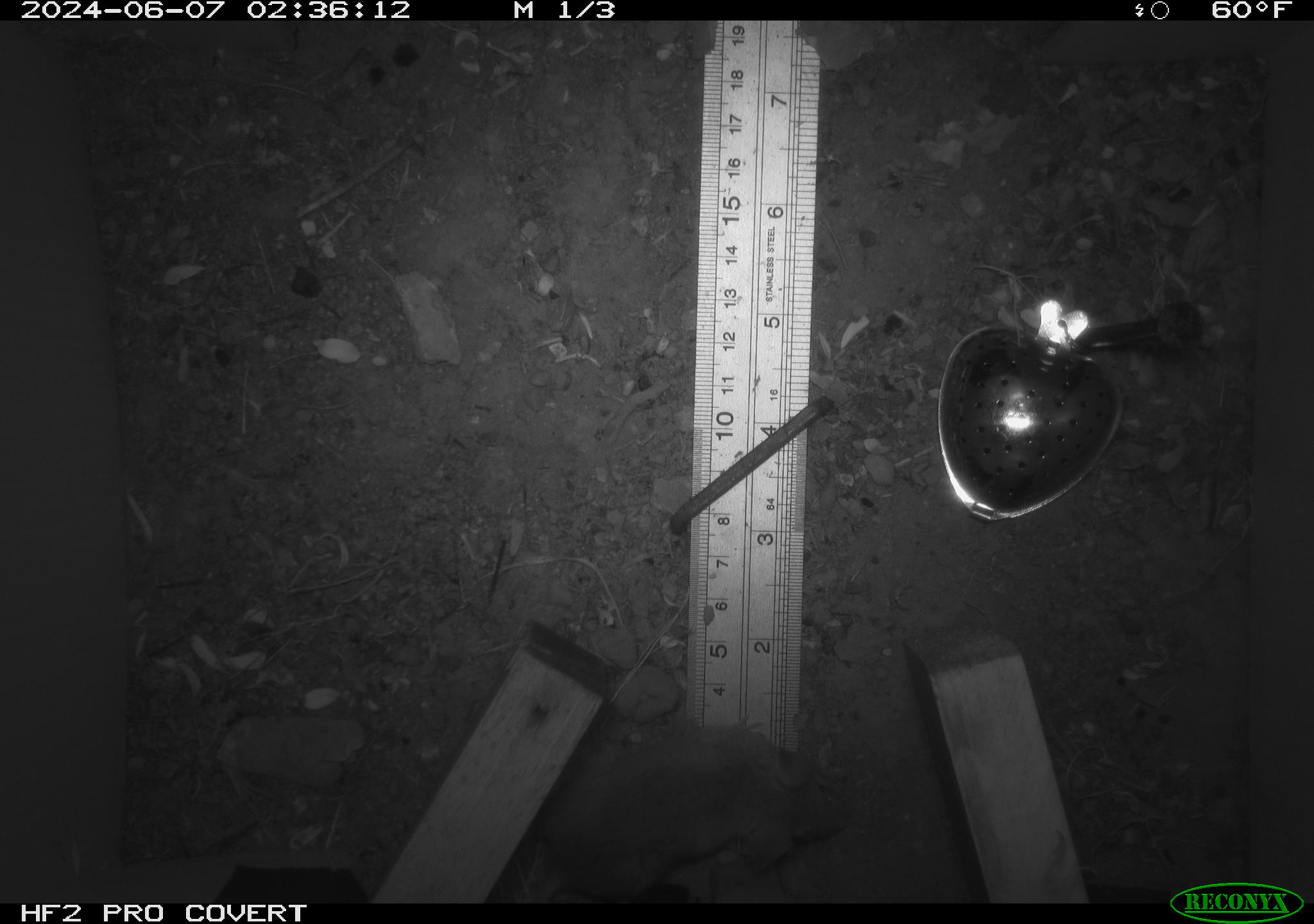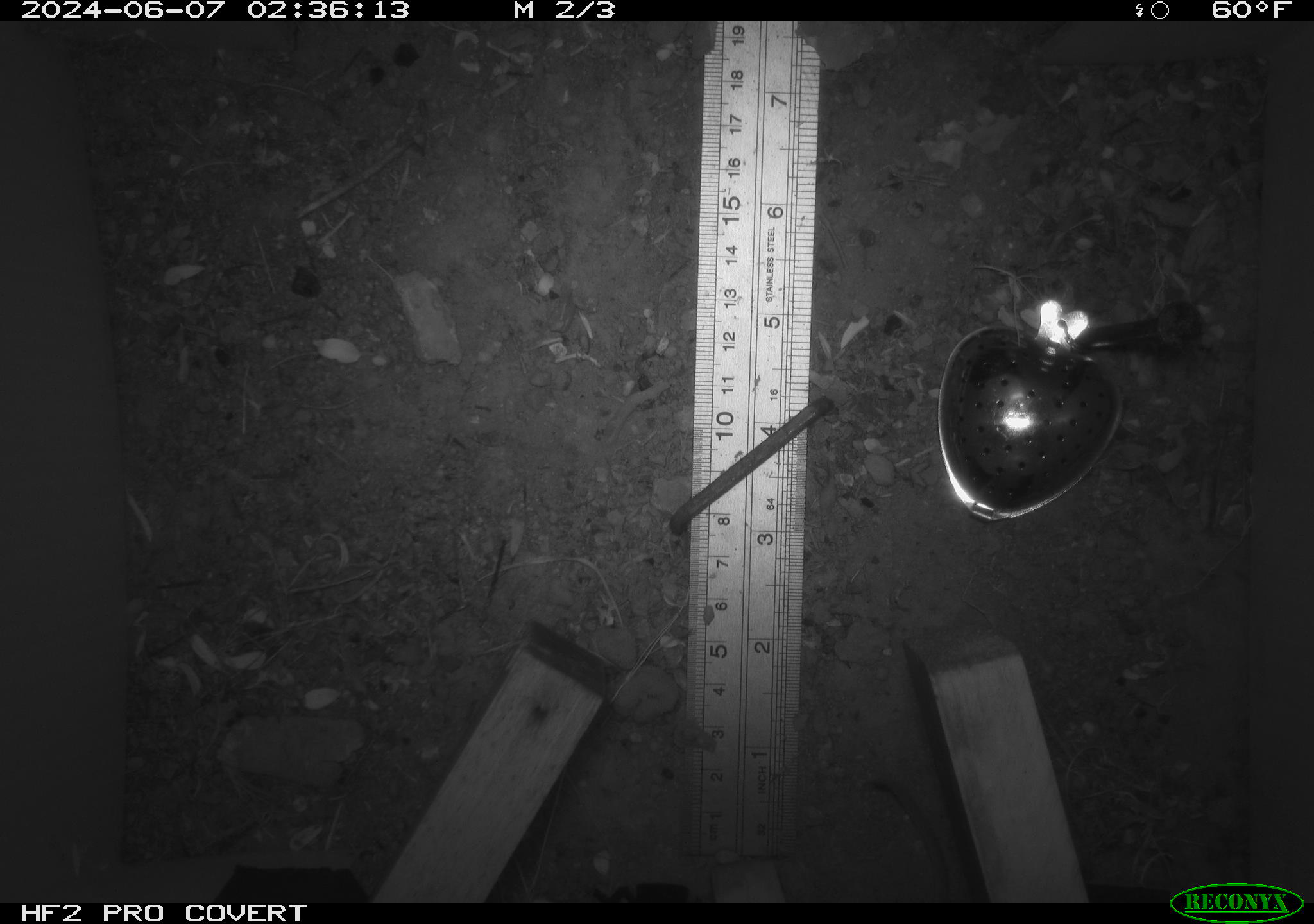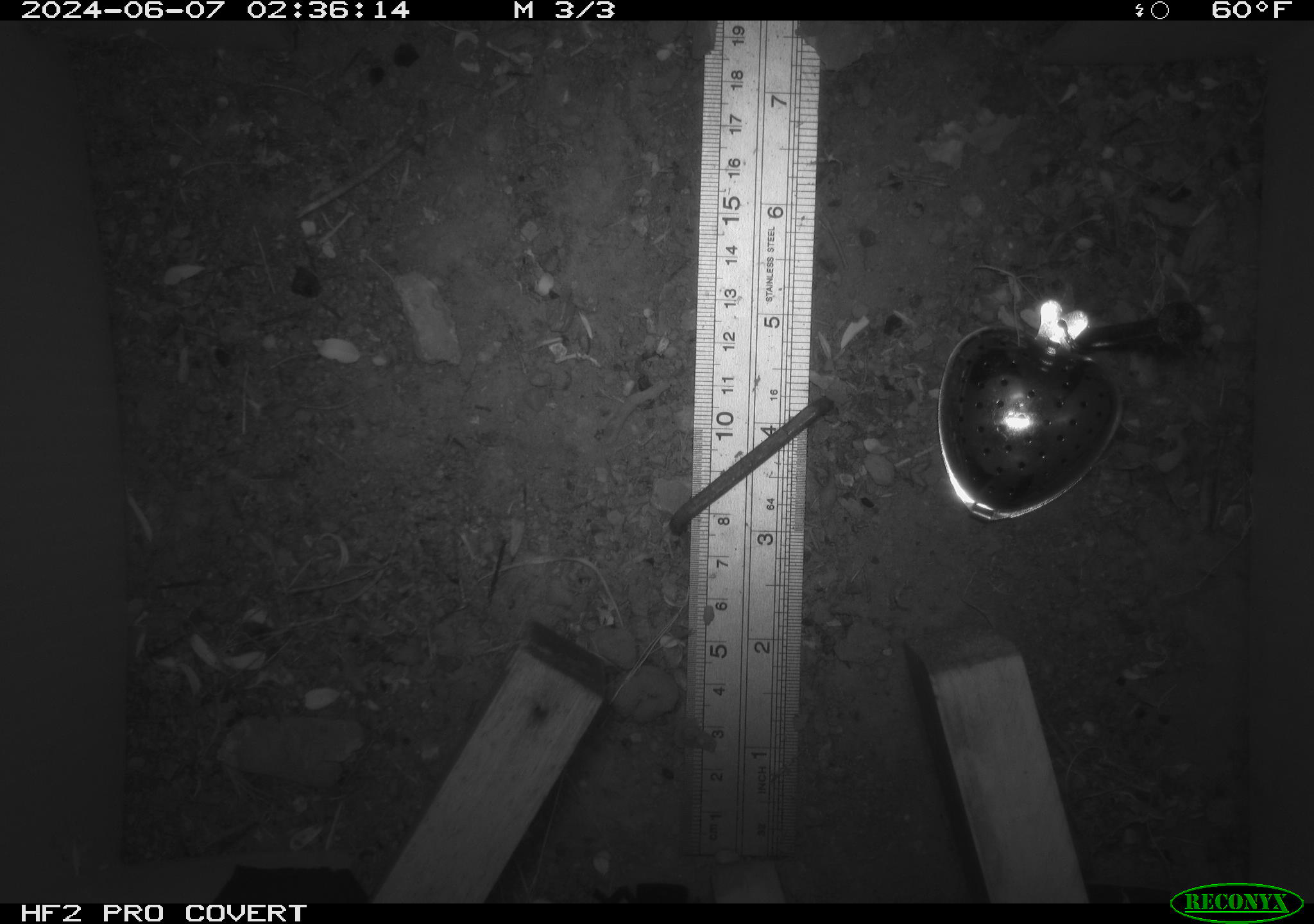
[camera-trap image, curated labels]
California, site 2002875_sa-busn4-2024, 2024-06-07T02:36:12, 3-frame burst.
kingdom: Animalia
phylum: Chordata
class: Mammalia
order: Rodentia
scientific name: Rodentia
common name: rodent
Rodent (Rodentia).